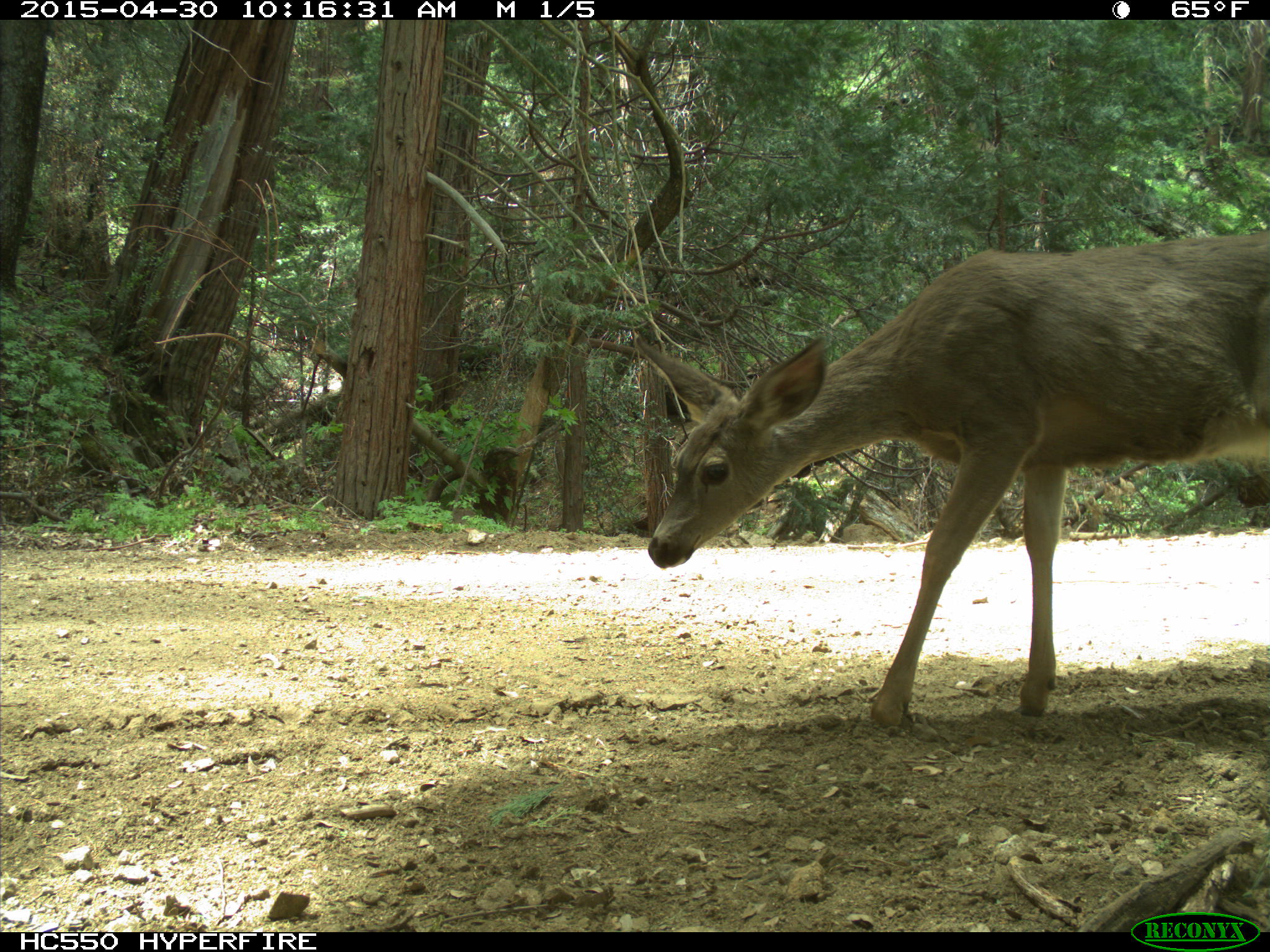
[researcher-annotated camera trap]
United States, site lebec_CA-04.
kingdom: Animalia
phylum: Chordata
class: Mammalia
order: Artiodactyla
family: Cervidae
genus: Odocoileus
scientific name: Odocoileus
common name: deer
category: unidentified deer